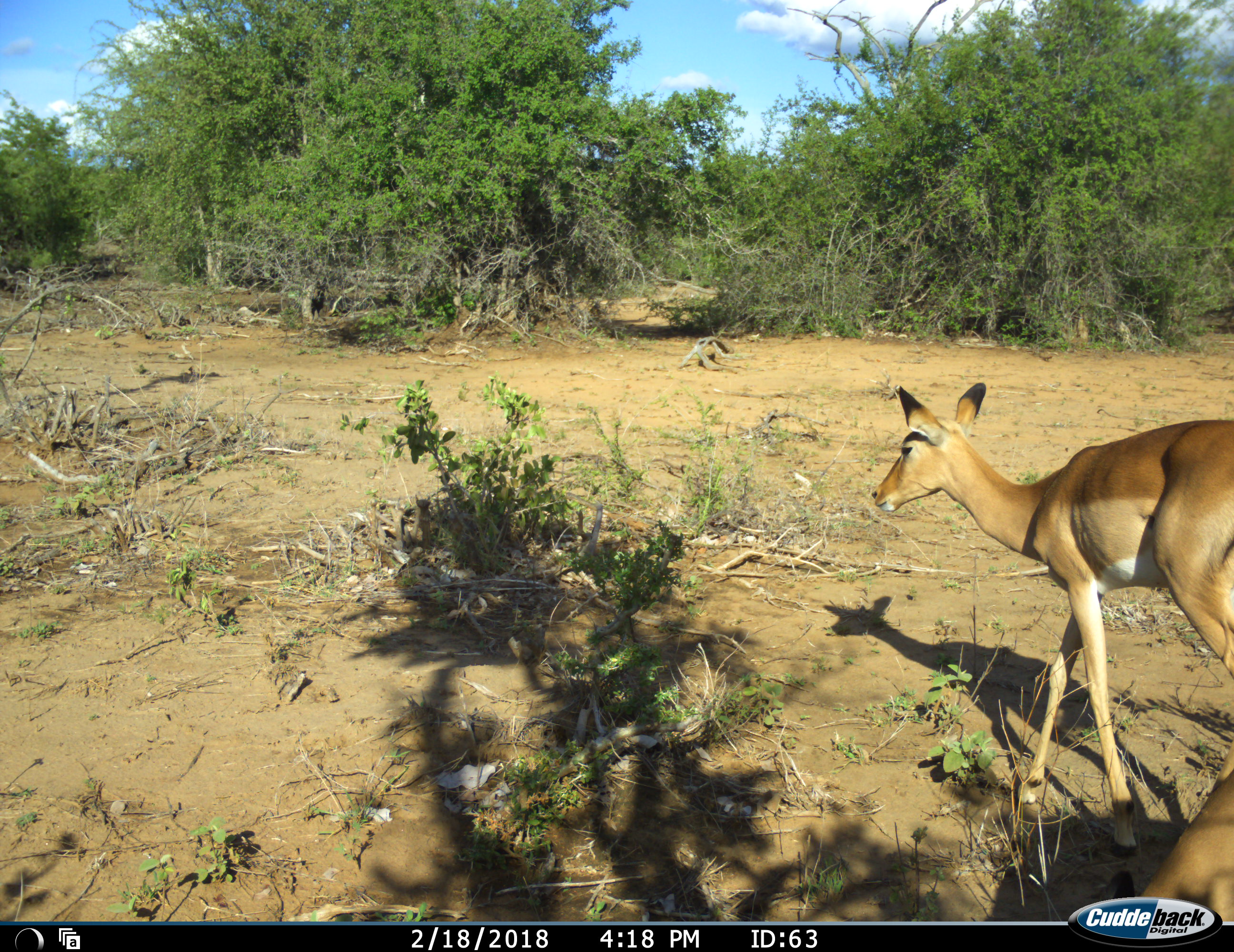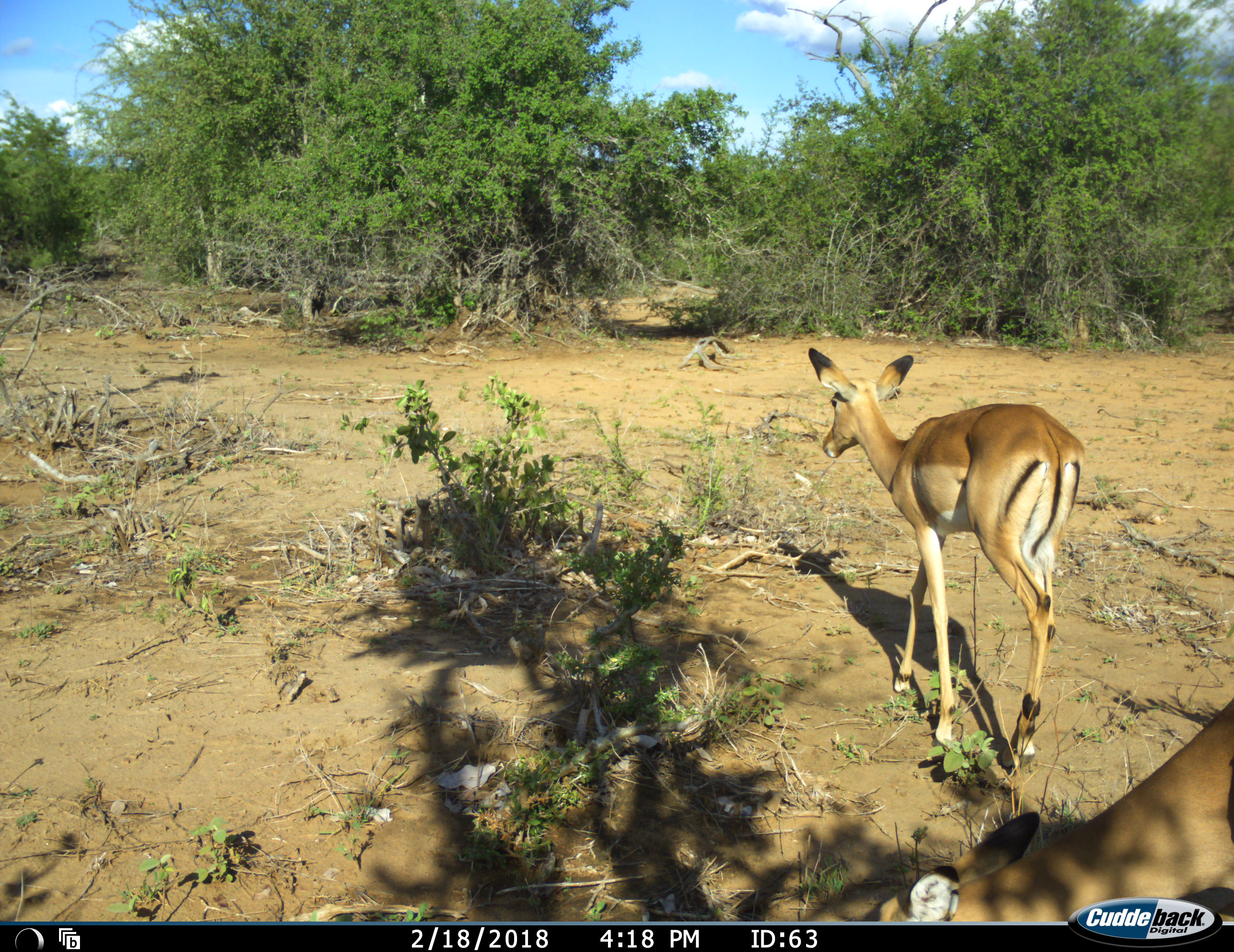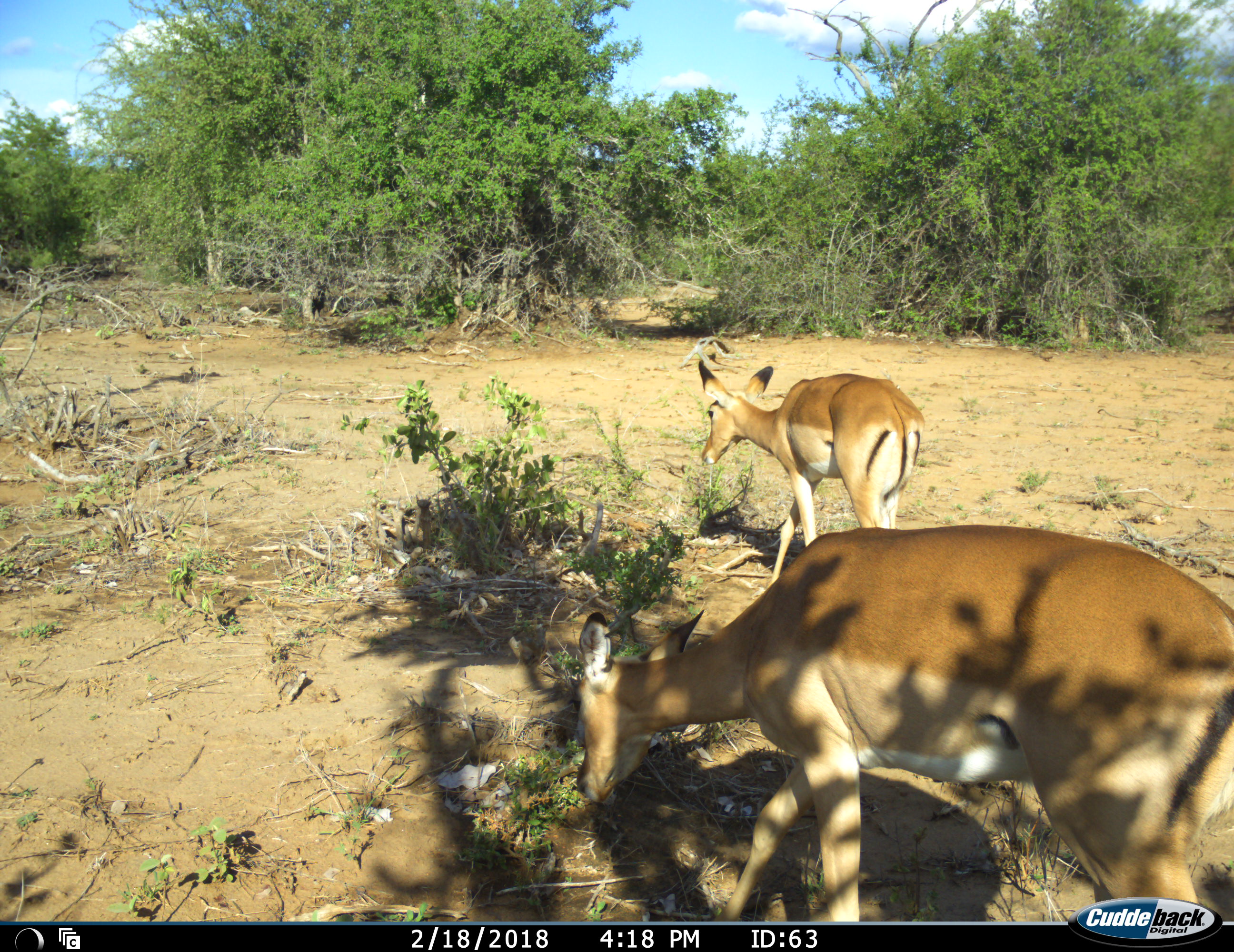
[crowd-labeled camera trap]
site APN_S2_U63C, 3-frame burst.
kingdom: Animalia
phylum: Chordata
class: Mammalia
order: Artiodactyla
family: Bovidae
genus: Aepyceros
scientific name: Aepyceros melampus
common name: impala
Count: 2.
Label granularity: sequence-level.